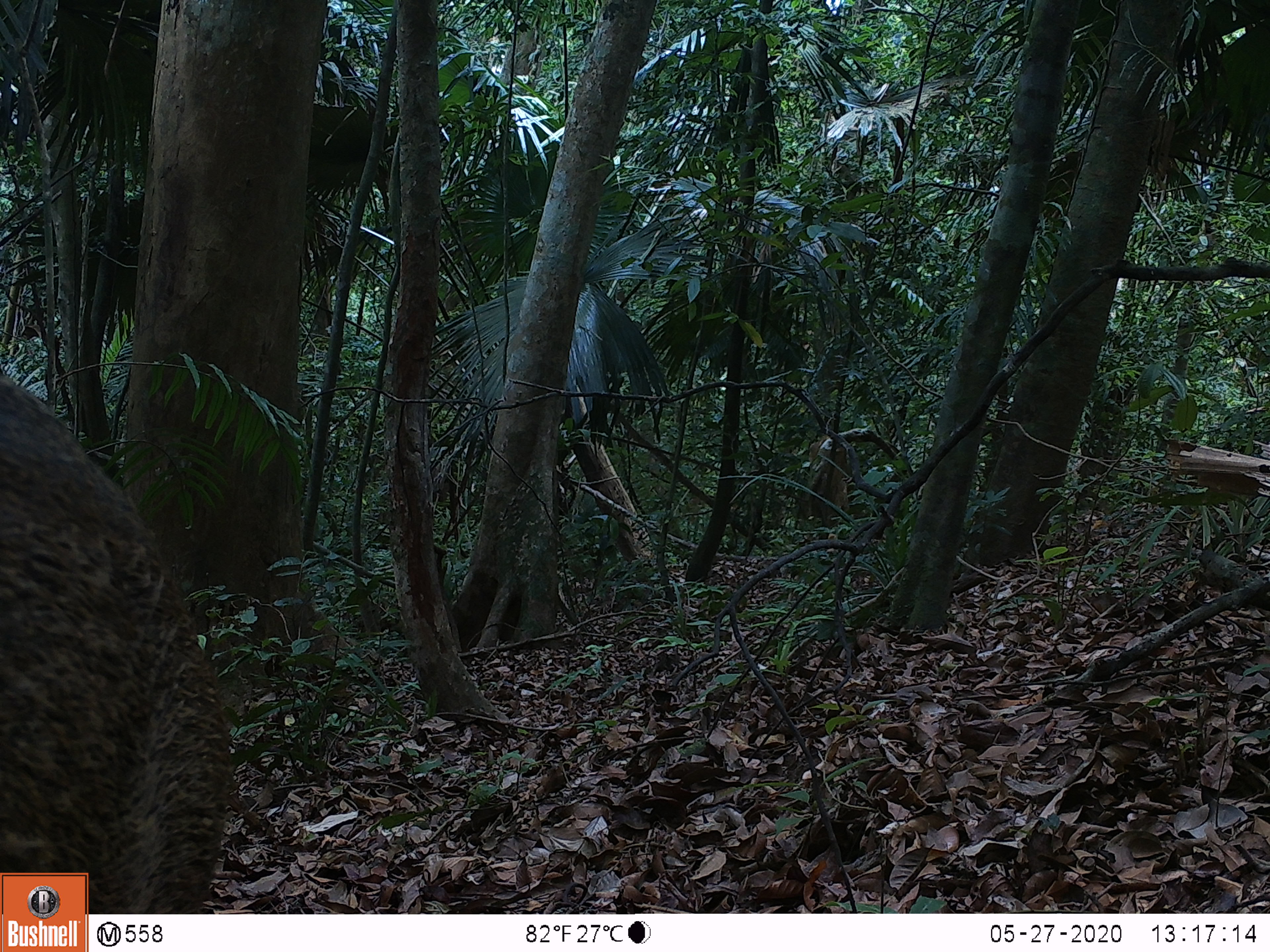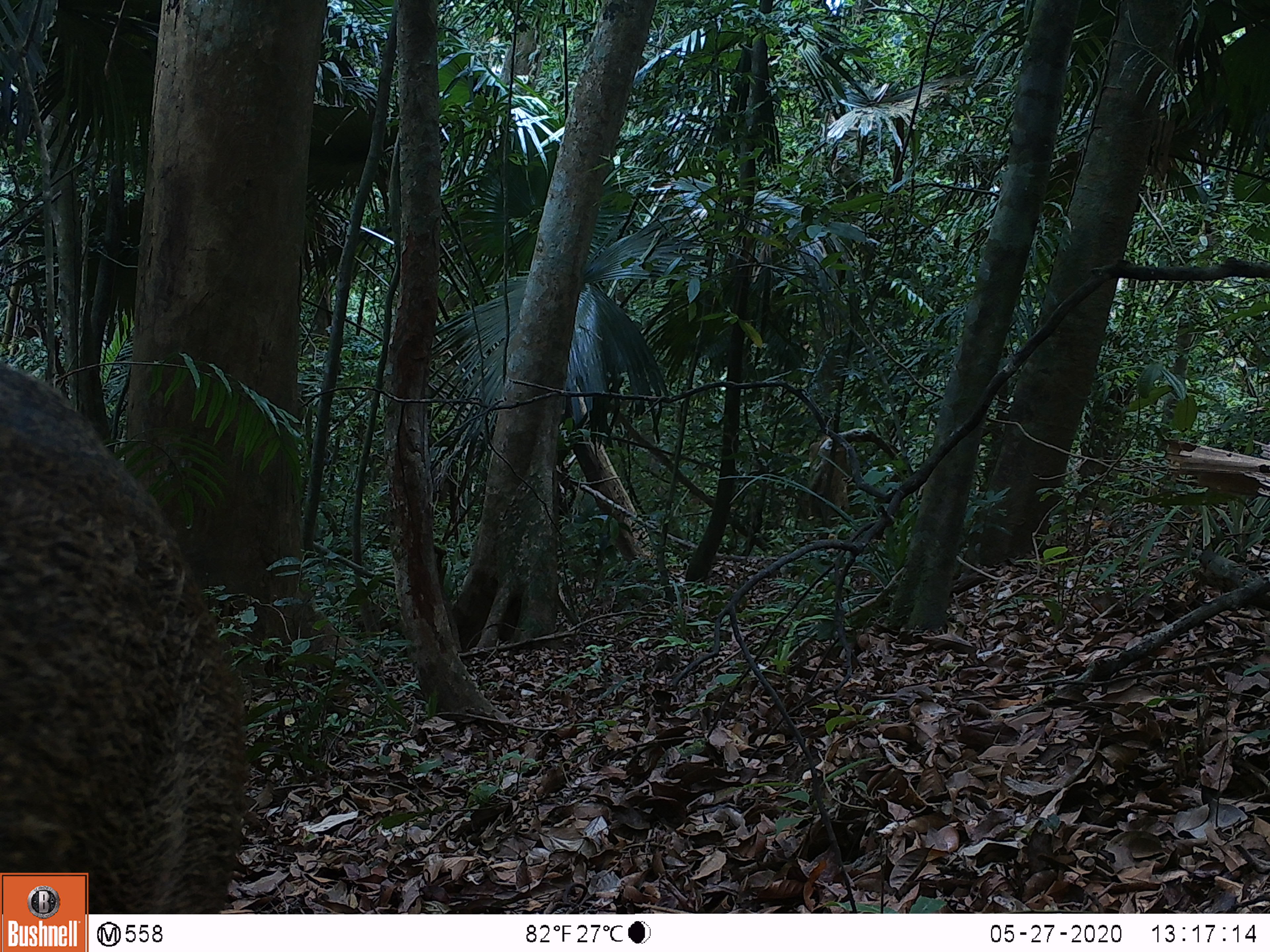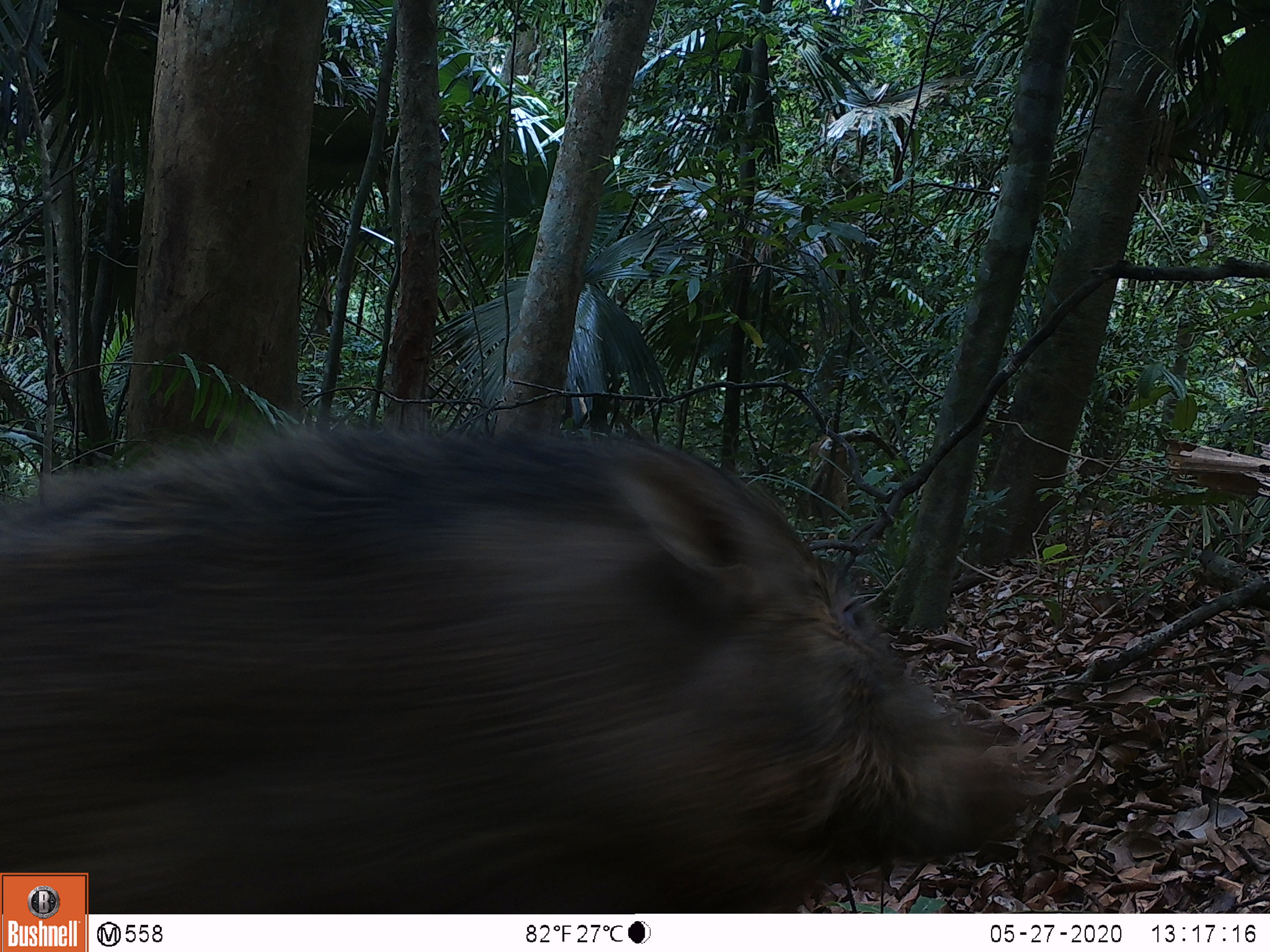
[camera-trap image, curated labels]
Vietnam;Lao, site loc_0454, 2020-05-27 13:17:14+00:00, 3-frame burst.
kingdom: Animalia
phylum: Chordata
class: Mammalia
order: Artiodactyla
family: Suidae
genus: Sus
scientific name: Sus scrofa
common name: eurasian wild pig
Eurasian wild pig (Sus scrofa). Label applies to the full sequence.